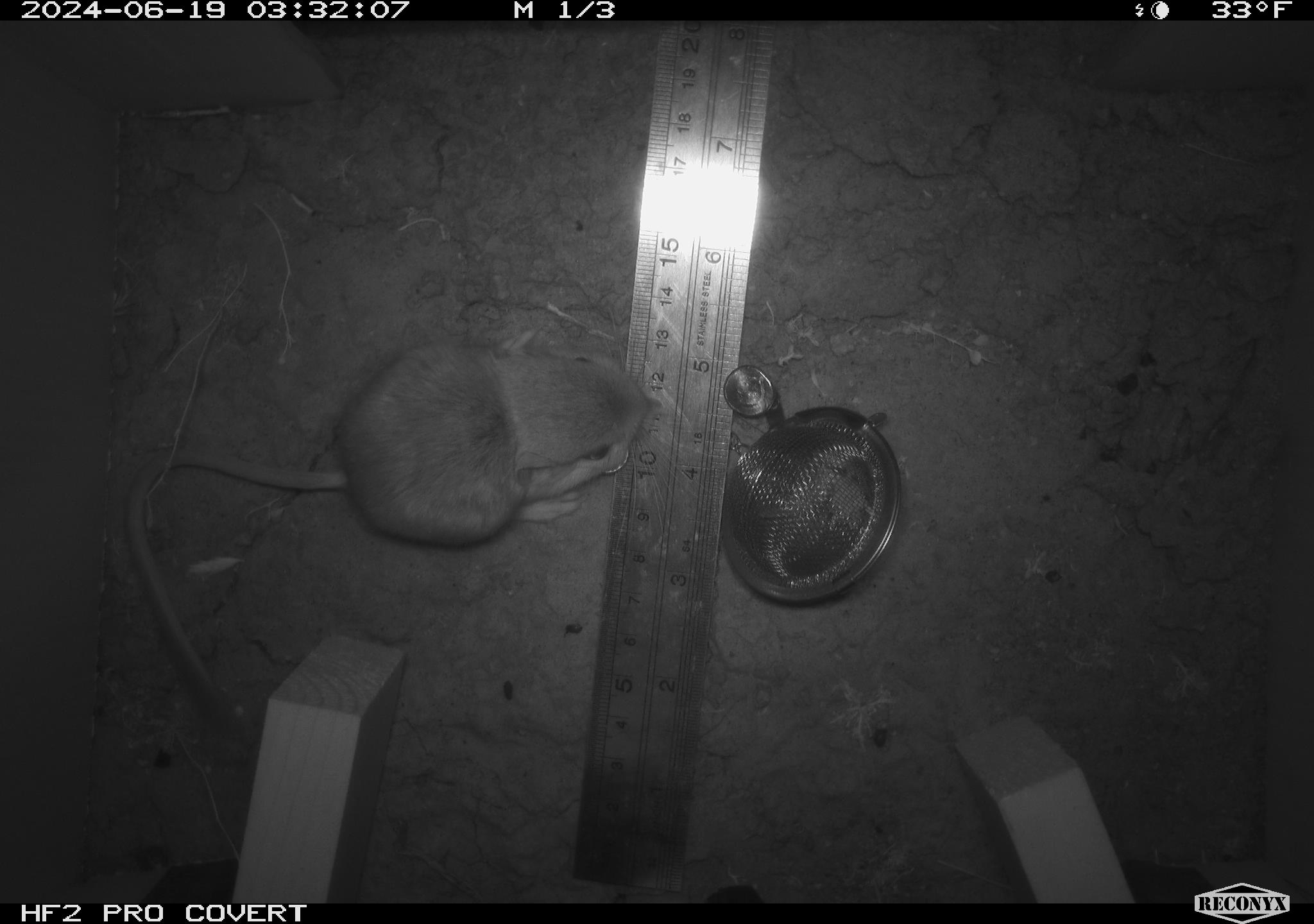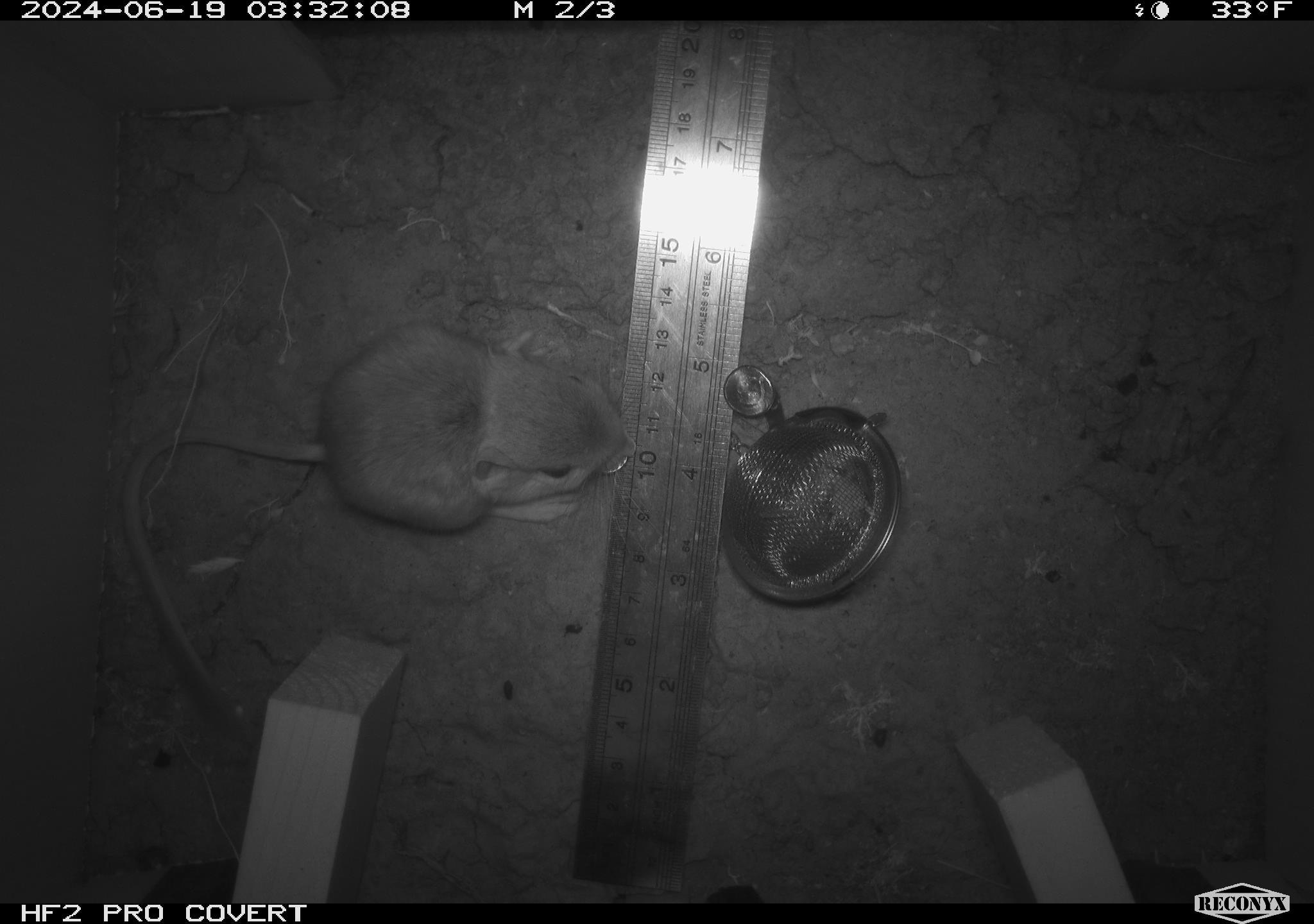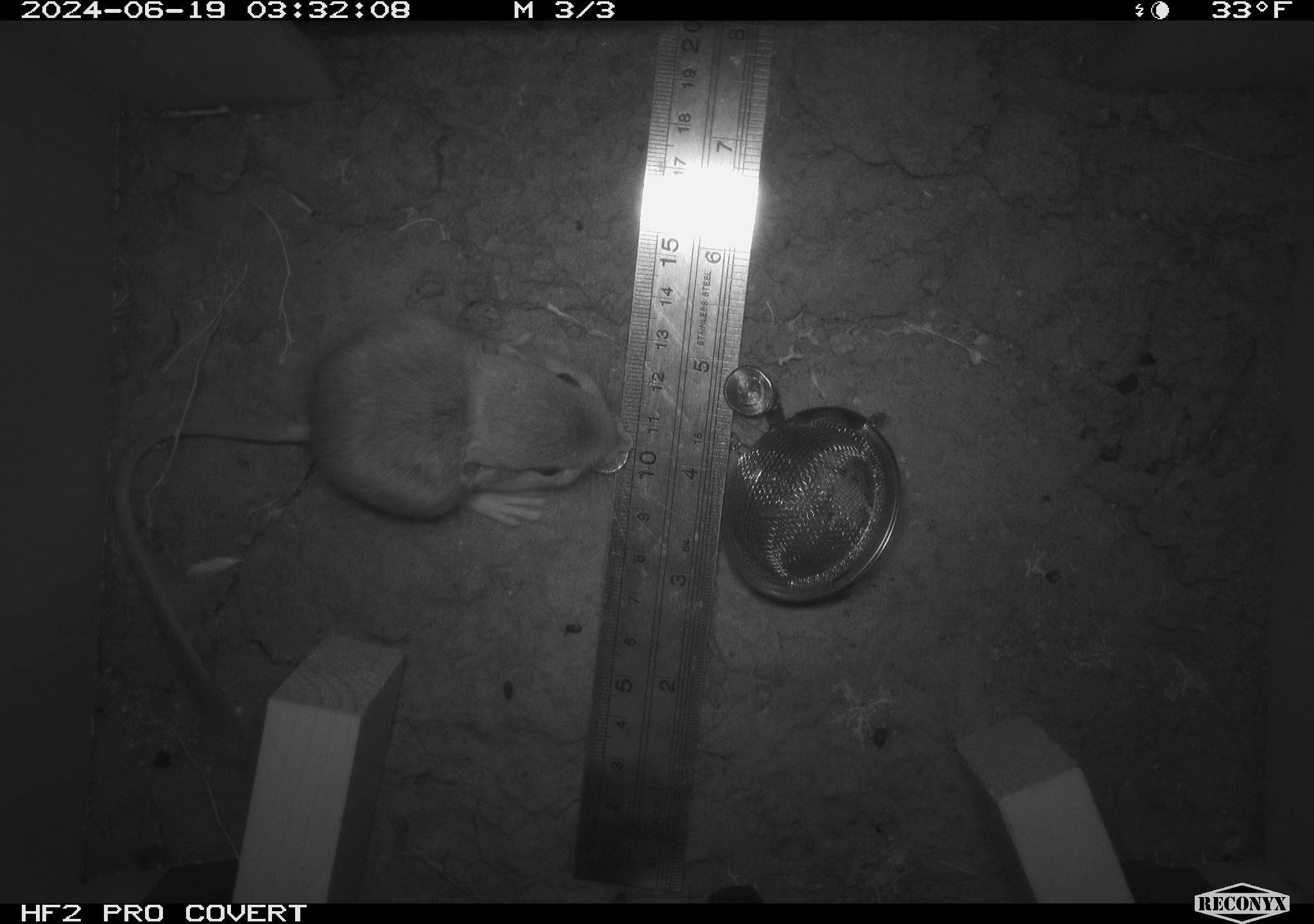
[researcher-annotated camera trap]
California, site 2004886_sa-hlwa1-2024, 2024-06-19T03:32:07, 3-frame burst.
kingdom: Animalia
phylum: Chordata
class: Mammalia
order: Rodentia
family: Heteromyidae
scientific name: Heteromyidae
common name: kangaroo rats and pocket mice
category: heteromyidae family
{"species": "heteromyidae family (kangaroo rats and pocket mice) (Heteromyidae)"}